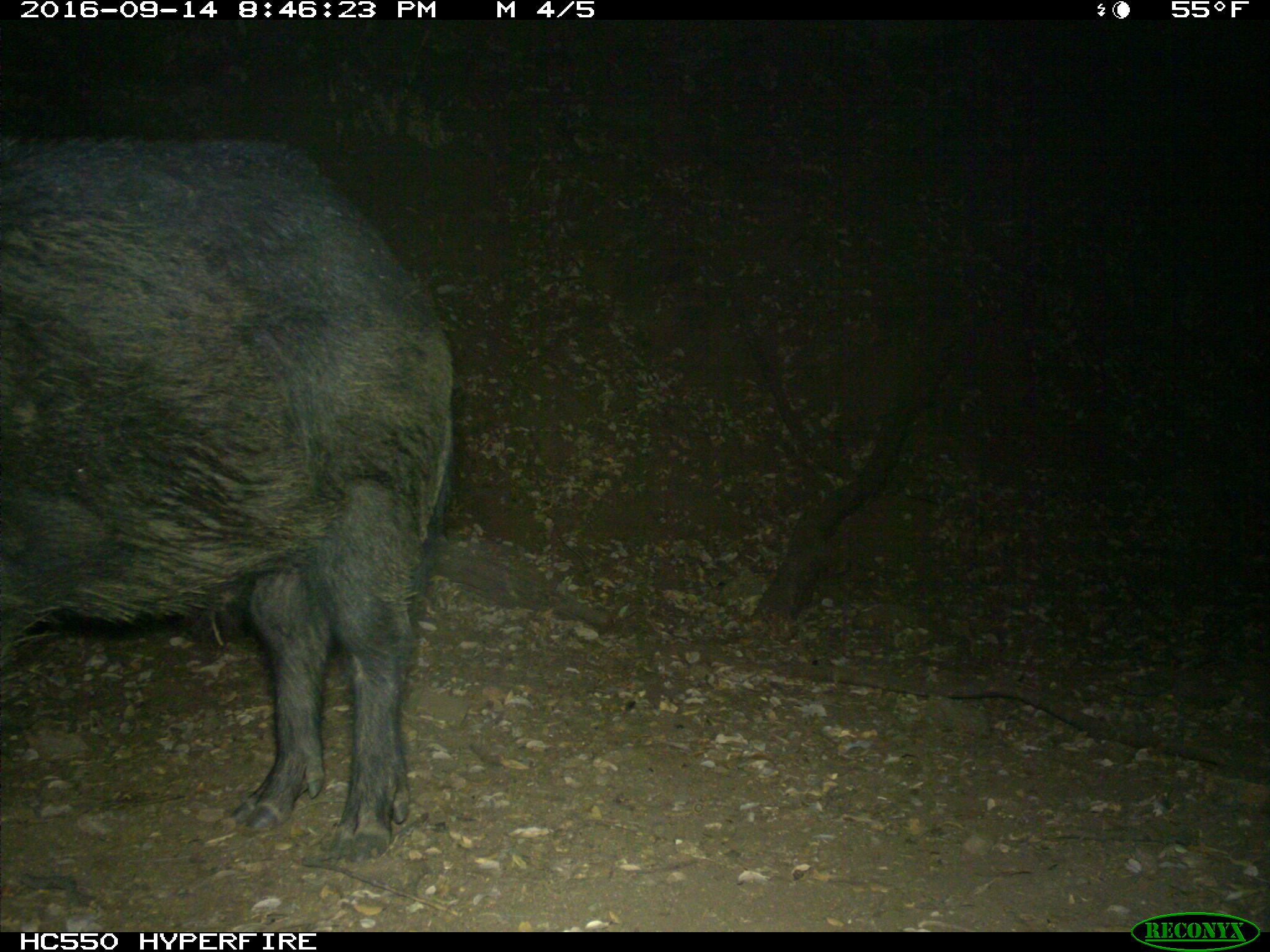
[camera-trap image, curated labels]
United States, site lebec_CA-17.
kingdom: Animalia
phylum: Chordata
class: Mammalia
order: Artiodactyla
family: Suidae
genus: Sus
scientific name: Sus scrofa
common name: wild boar